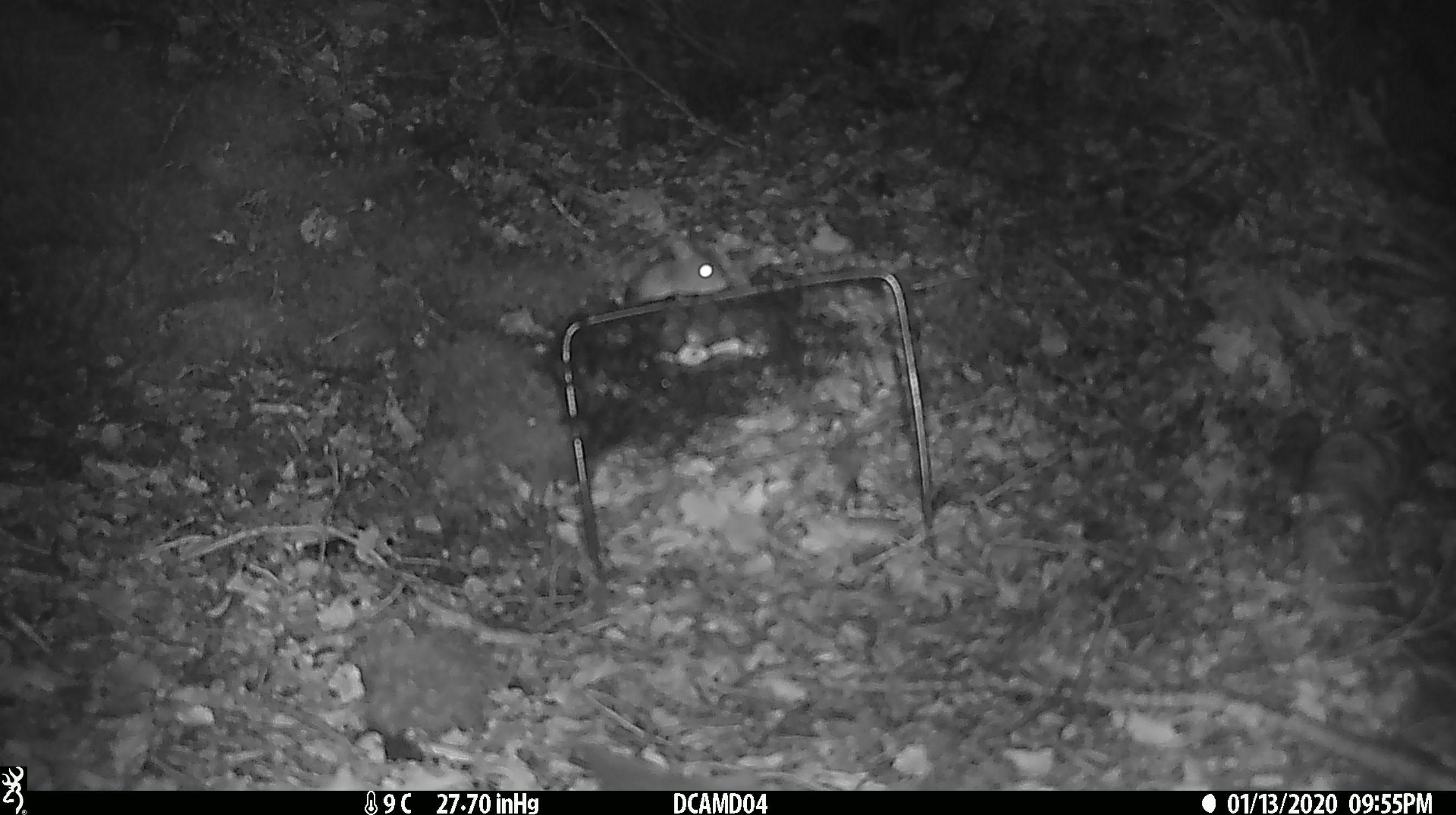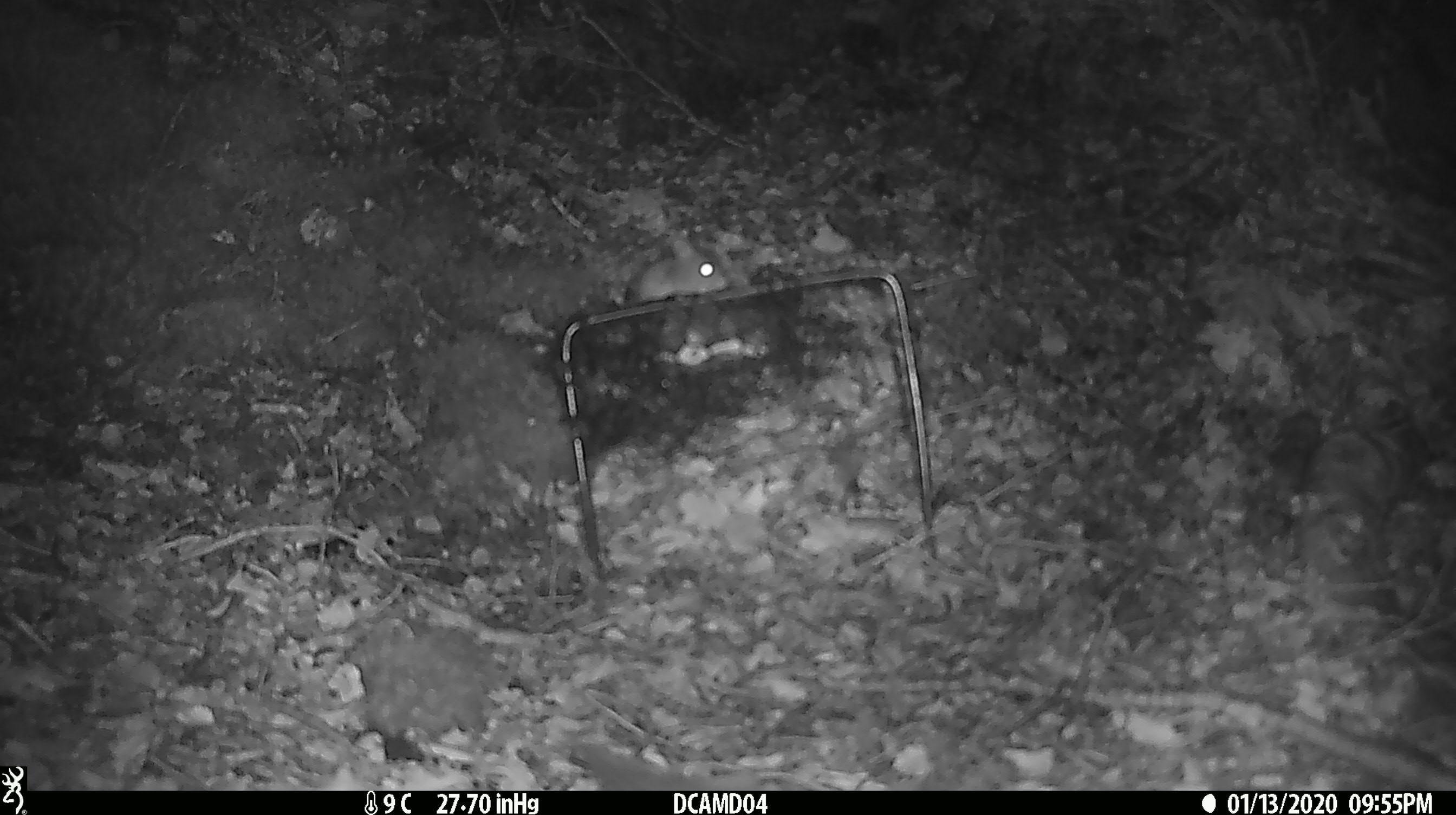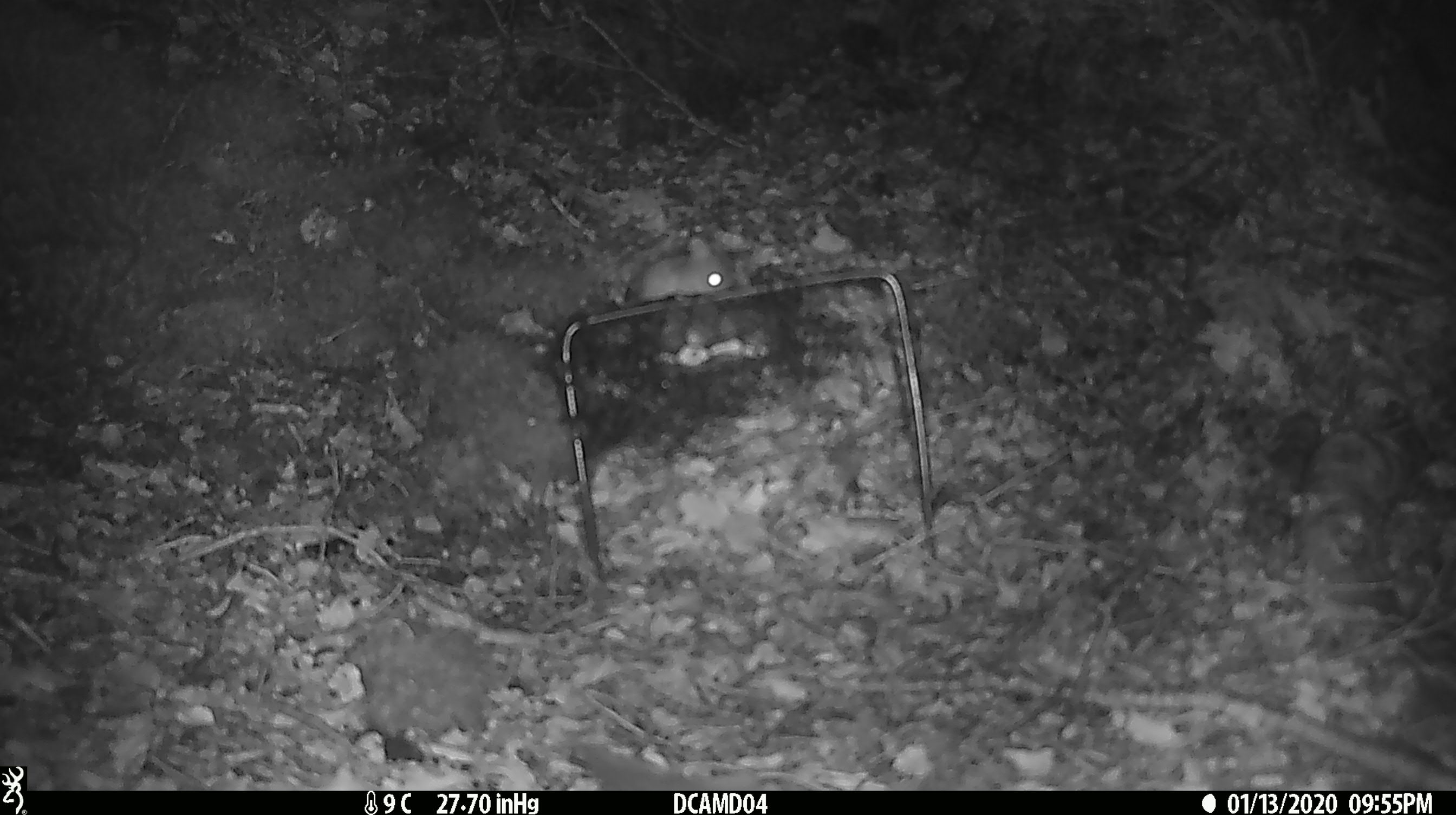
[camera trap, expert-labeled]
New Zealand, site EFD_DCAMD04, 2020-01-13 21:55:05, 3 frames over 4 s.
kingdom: Animalia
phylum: Chordata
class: Mammalia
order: Rodentia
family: Muridae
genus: Mus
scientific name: Mus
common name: mouse